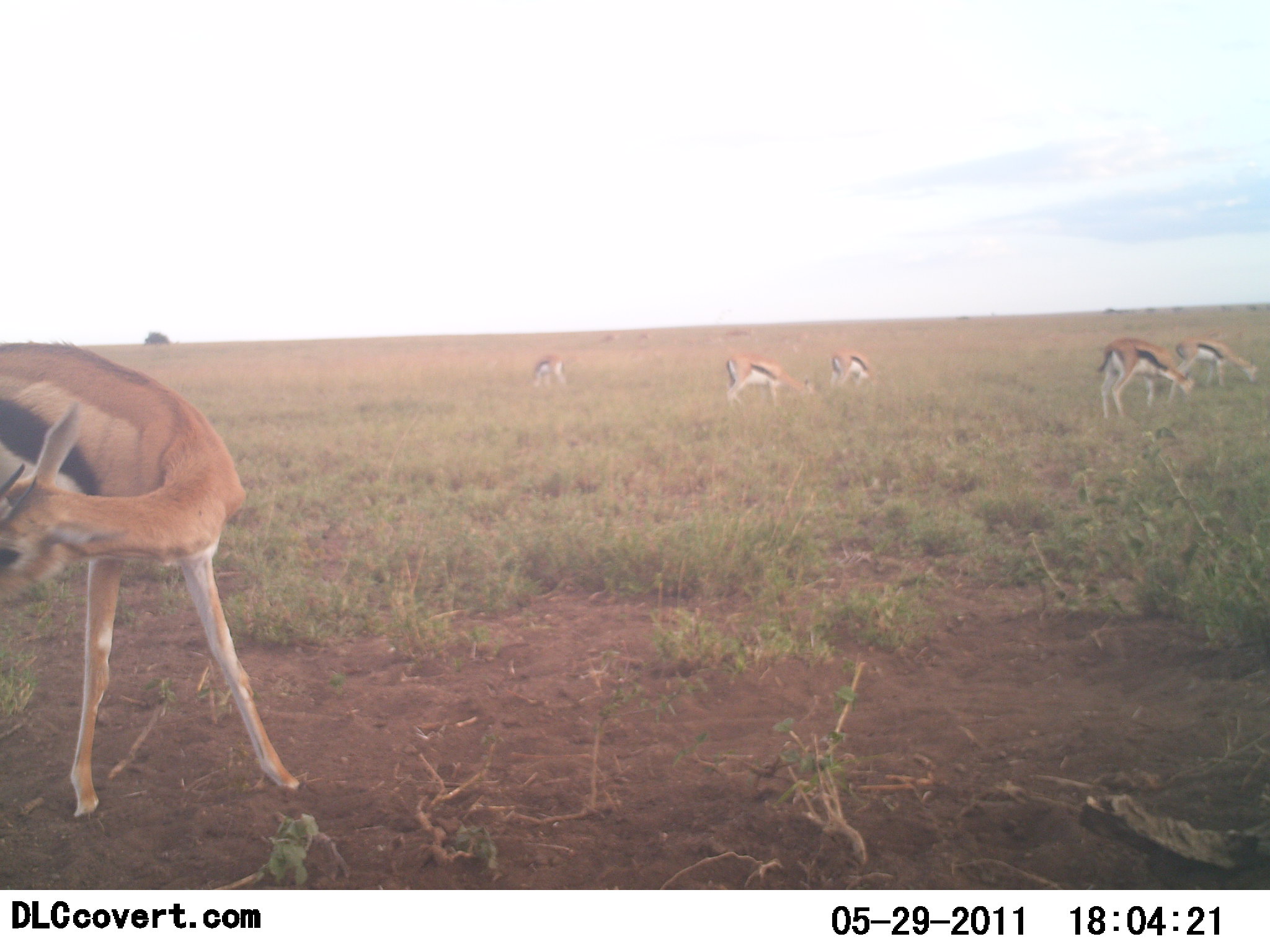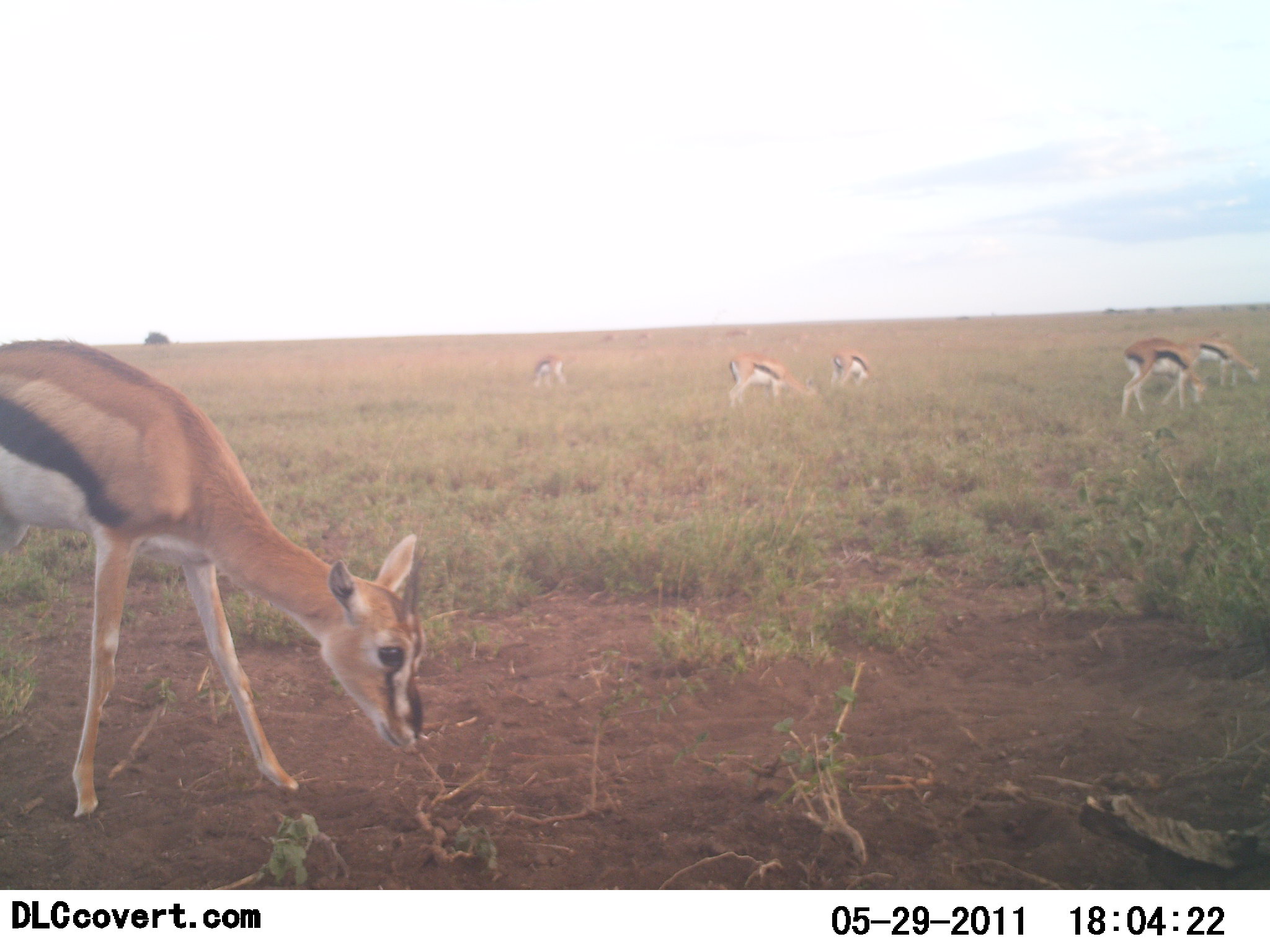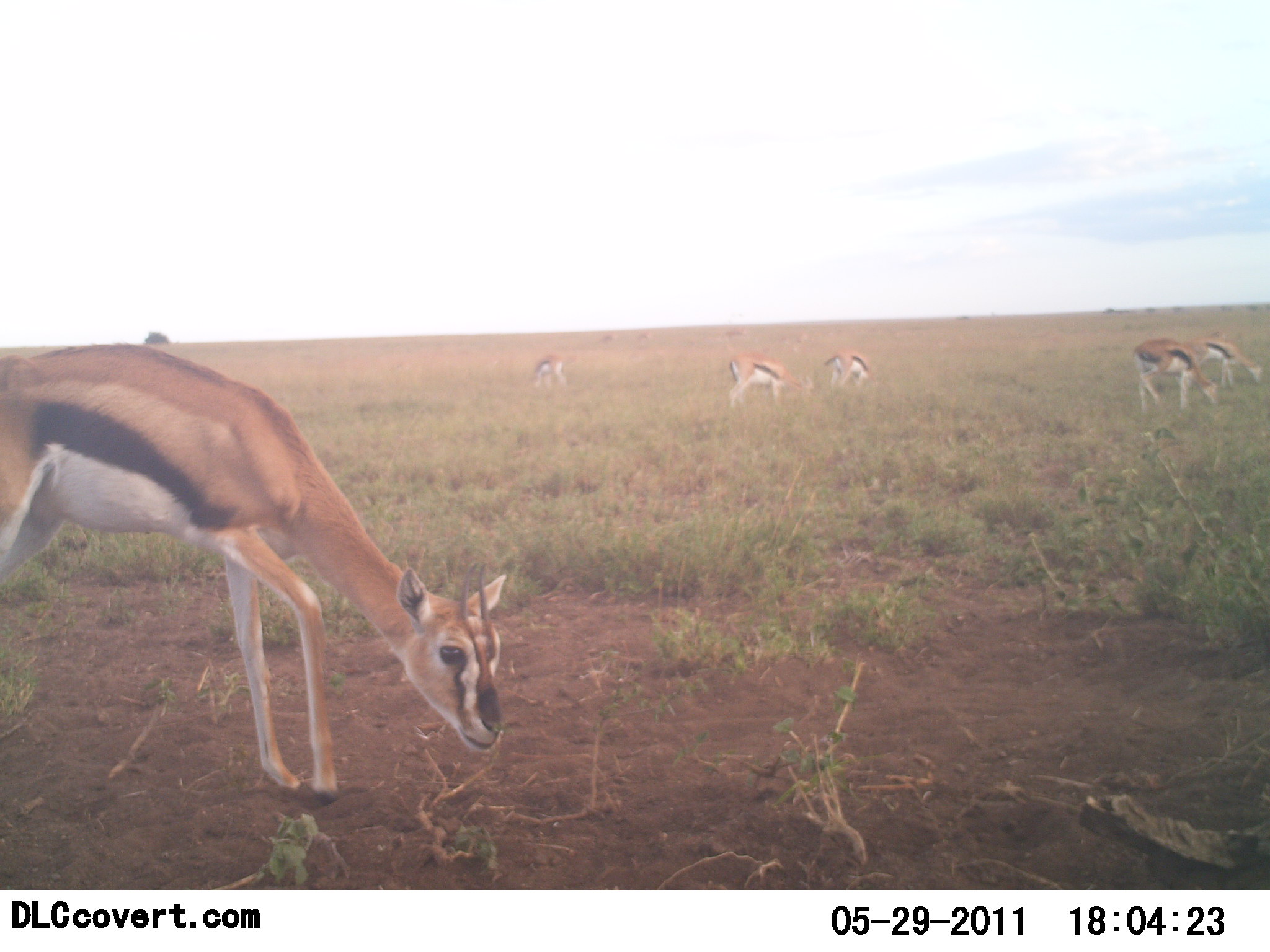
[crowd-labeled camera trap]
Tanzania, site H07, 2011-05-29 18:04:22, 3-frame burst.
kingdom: Animalia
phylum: Chordata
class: Mammalia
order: Artiodactyla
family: Bovidae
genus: Eudorcas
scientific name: Eudorcas thomsonii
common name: thomson's gazelle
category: gazellethomsons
Gazellethomsons (thomson's gazelle) (Eudorcas thomsonii), count 6. Behavior (volunteer vote fractions): standing 9%, resting 0%, moving 18%, interacting 0%. Young present (vote fraction): 0%. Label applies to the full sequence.